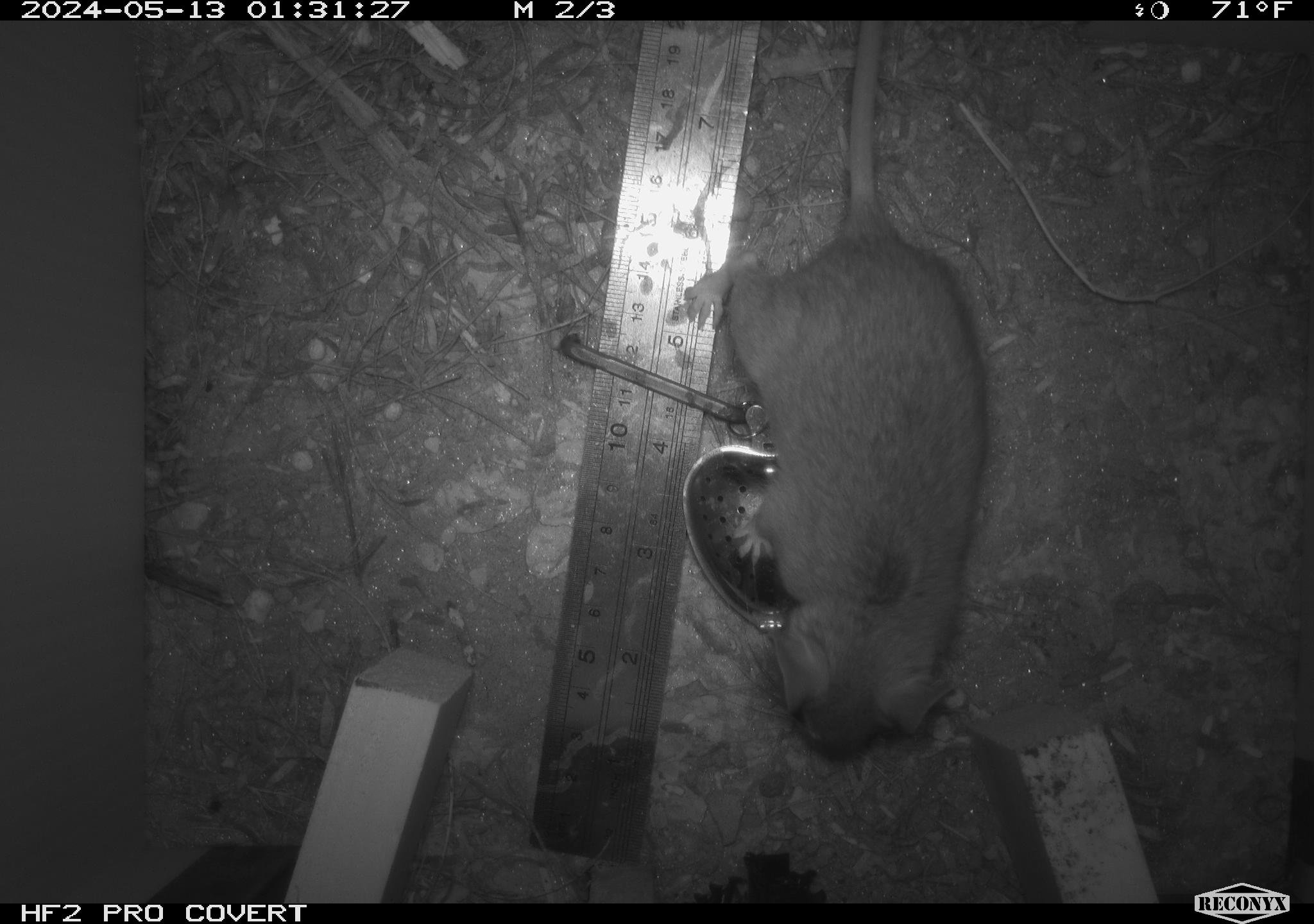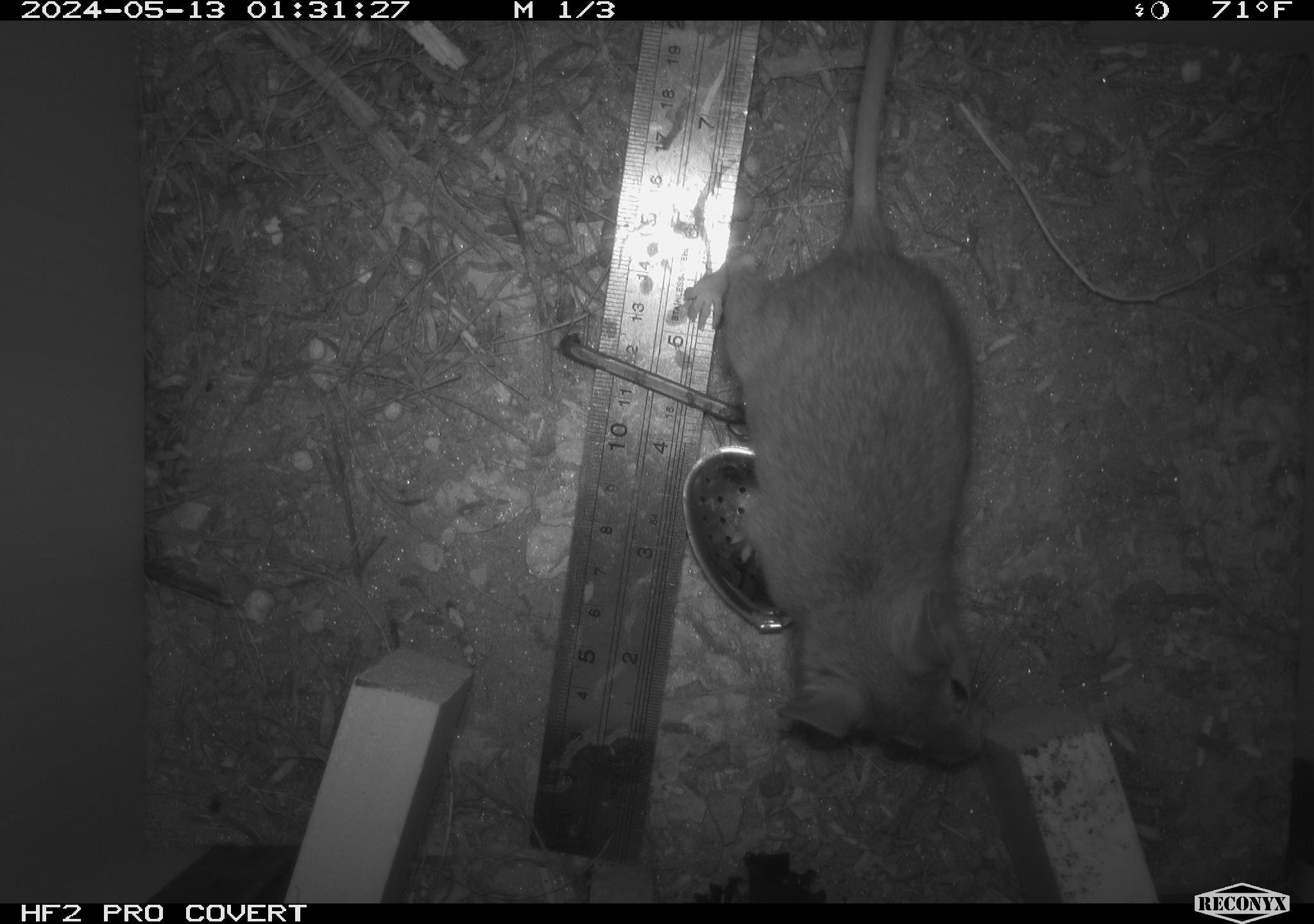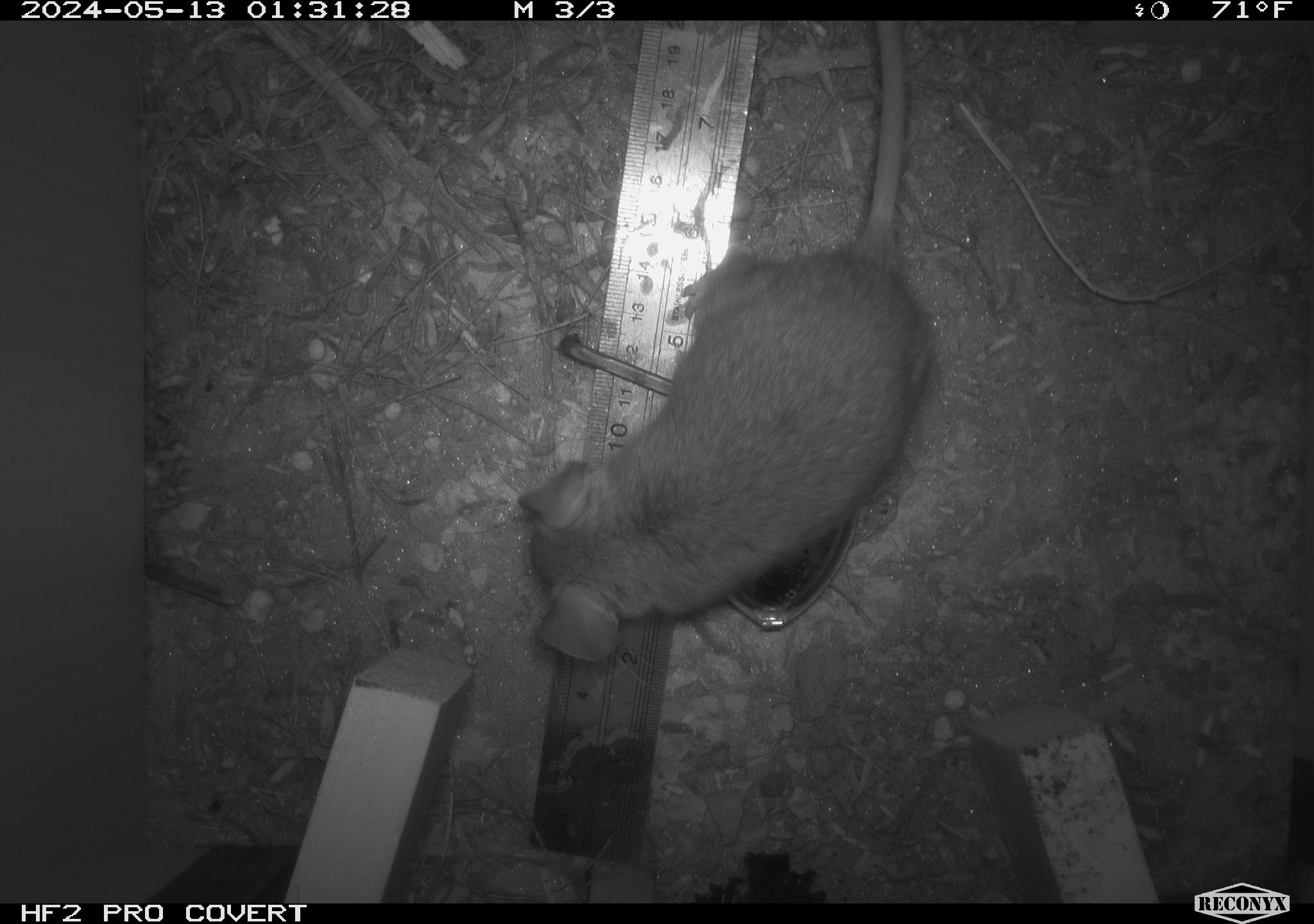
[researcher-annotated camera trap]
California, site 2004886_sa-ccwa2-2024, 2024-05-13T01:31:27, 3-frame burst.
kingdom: Animalia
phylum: Chordata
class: Mammalia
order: Rodentia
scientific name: Rodentia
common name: mouse species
Mouse species (Rodentia).